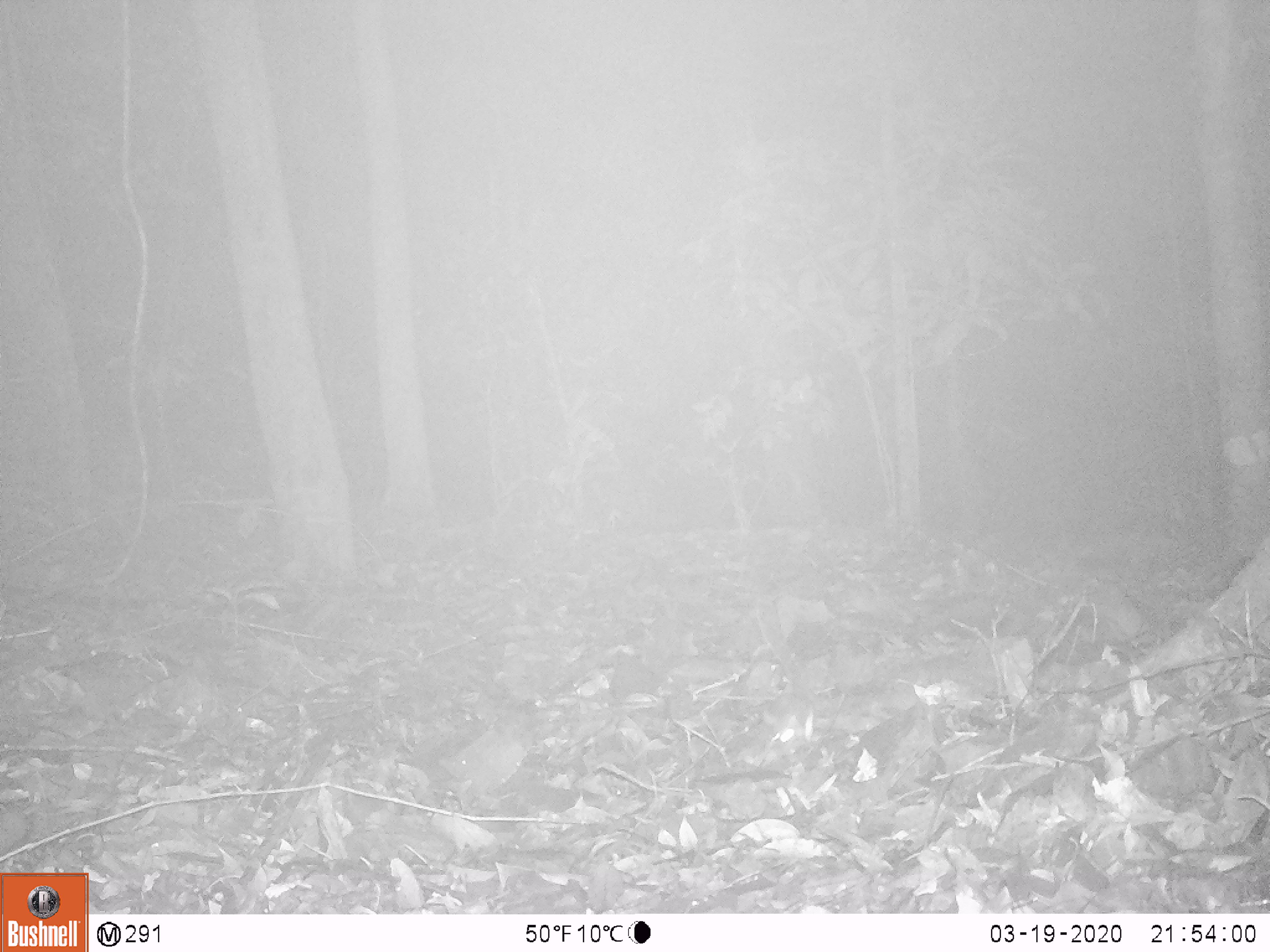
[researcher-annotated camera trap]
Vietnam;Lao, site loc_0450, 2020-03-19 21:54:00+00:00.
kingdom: Animalia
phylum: Chordata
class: Mammalia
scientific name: Mammalia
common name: mammal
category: unidentified small mammal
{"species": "unidentified small mammal (mammal) (Mammalia)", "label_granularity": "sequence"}